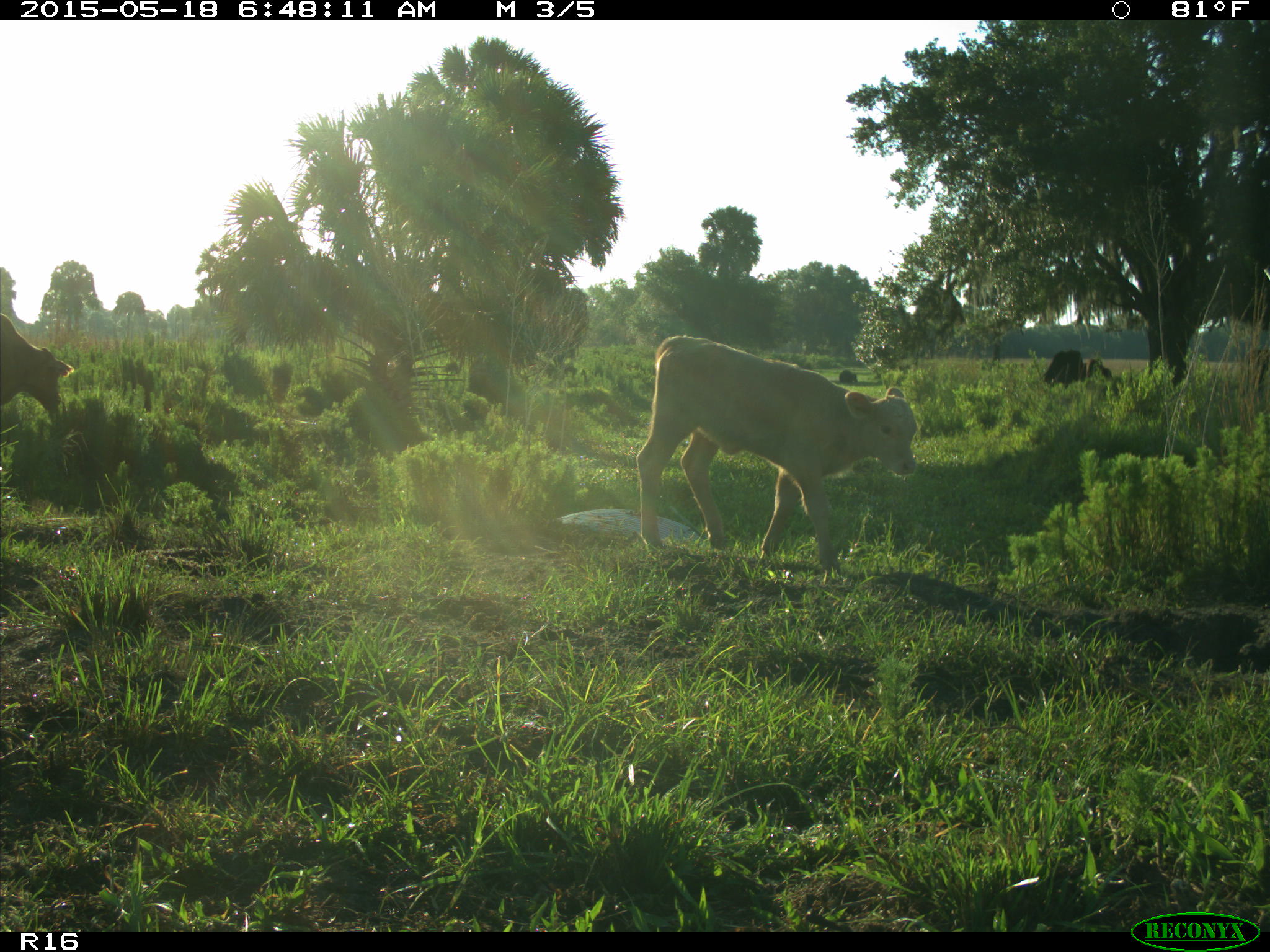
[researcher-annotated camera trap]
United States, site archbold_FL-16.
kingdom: Animalia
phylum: Chordata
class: Mammalia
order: Artiodactyla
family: Bovidae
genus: Bos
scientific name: Bos taurus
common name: domestic cow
Bos taurus (domestic cow).